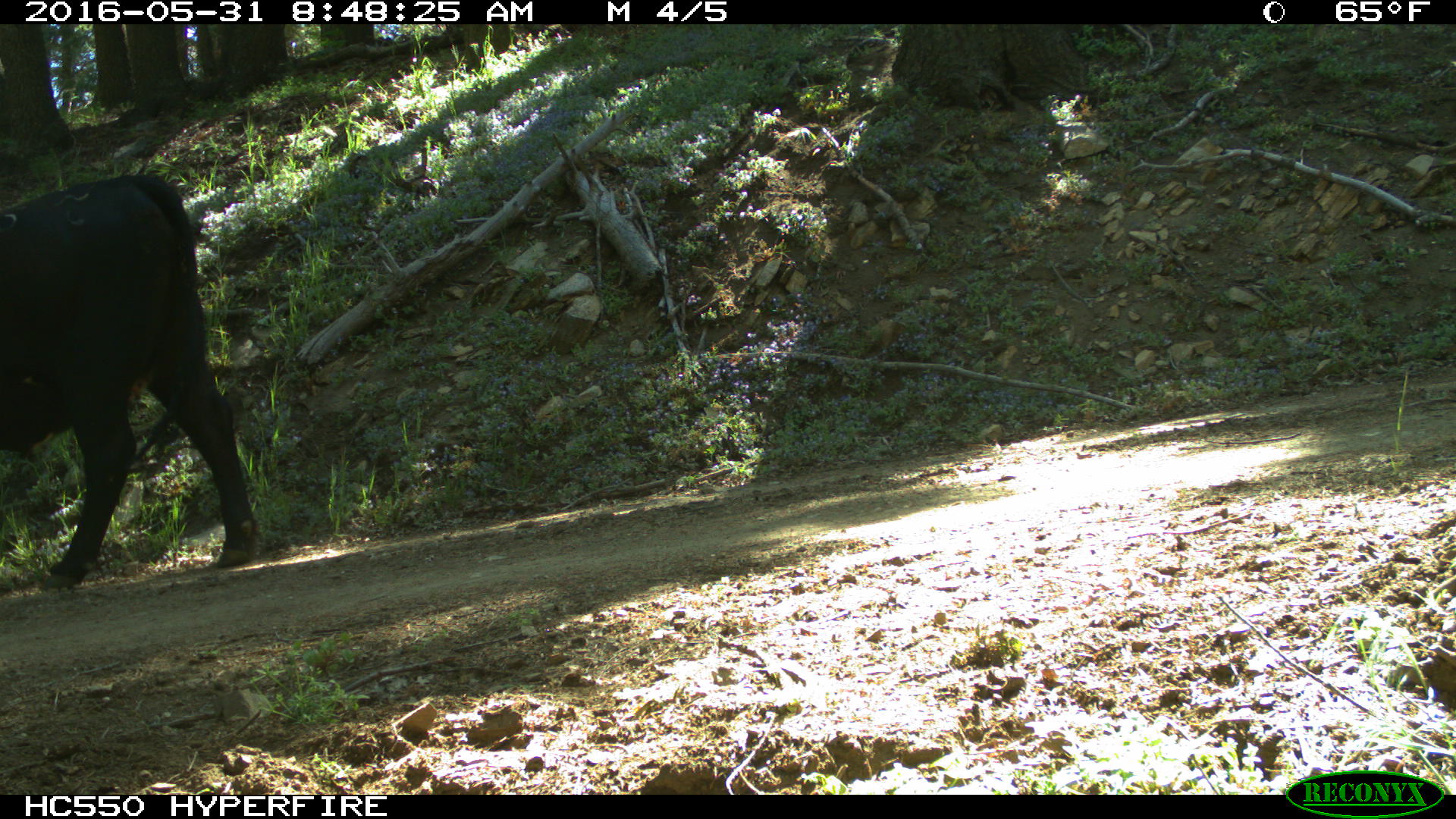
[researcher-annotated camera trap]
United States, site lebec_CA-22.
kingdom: Animalia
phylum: Chordata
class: Mammalia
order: Artiodactyla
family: Bovidae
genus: Bos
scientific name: Bos taurus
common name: domestic cow